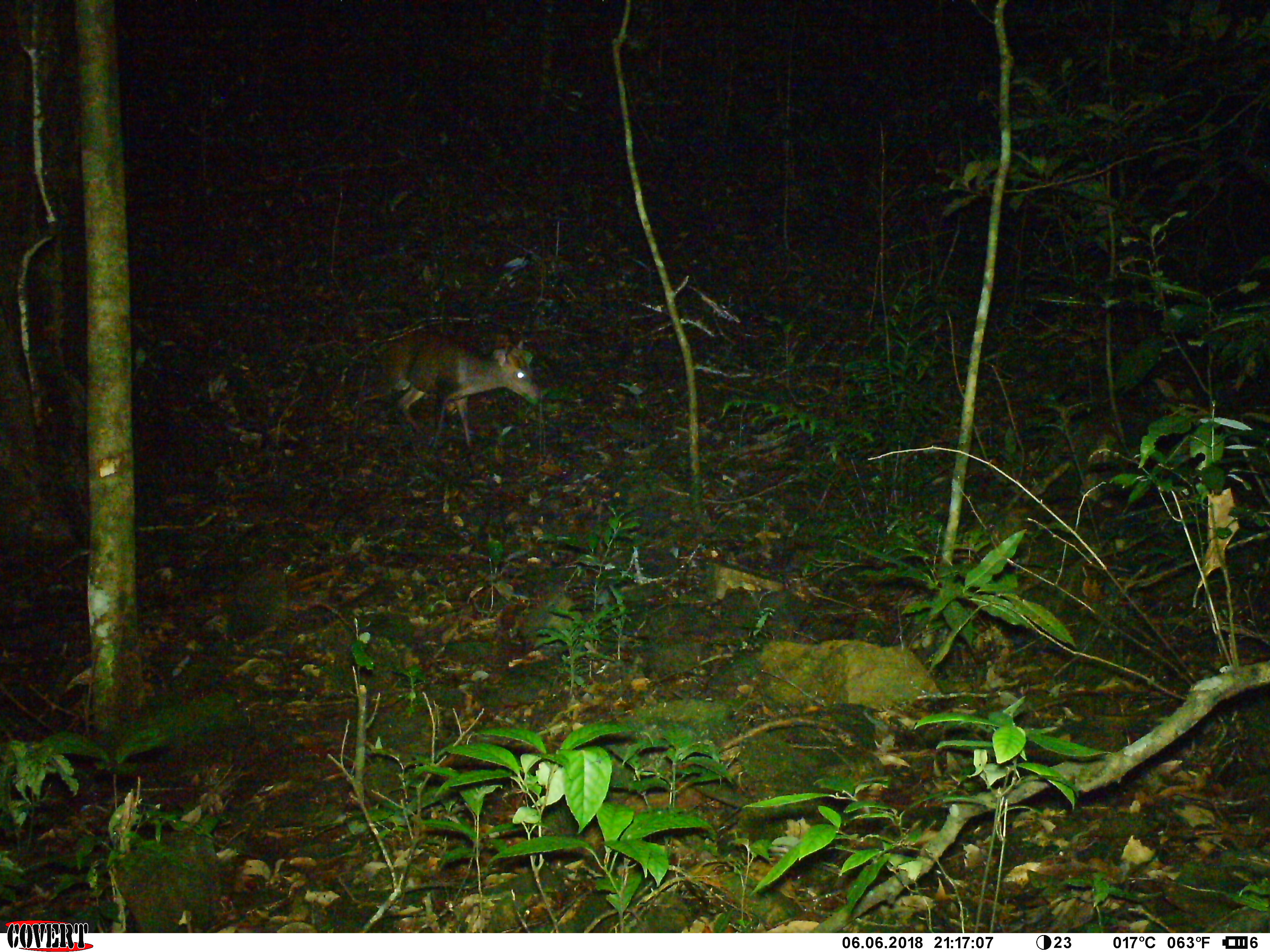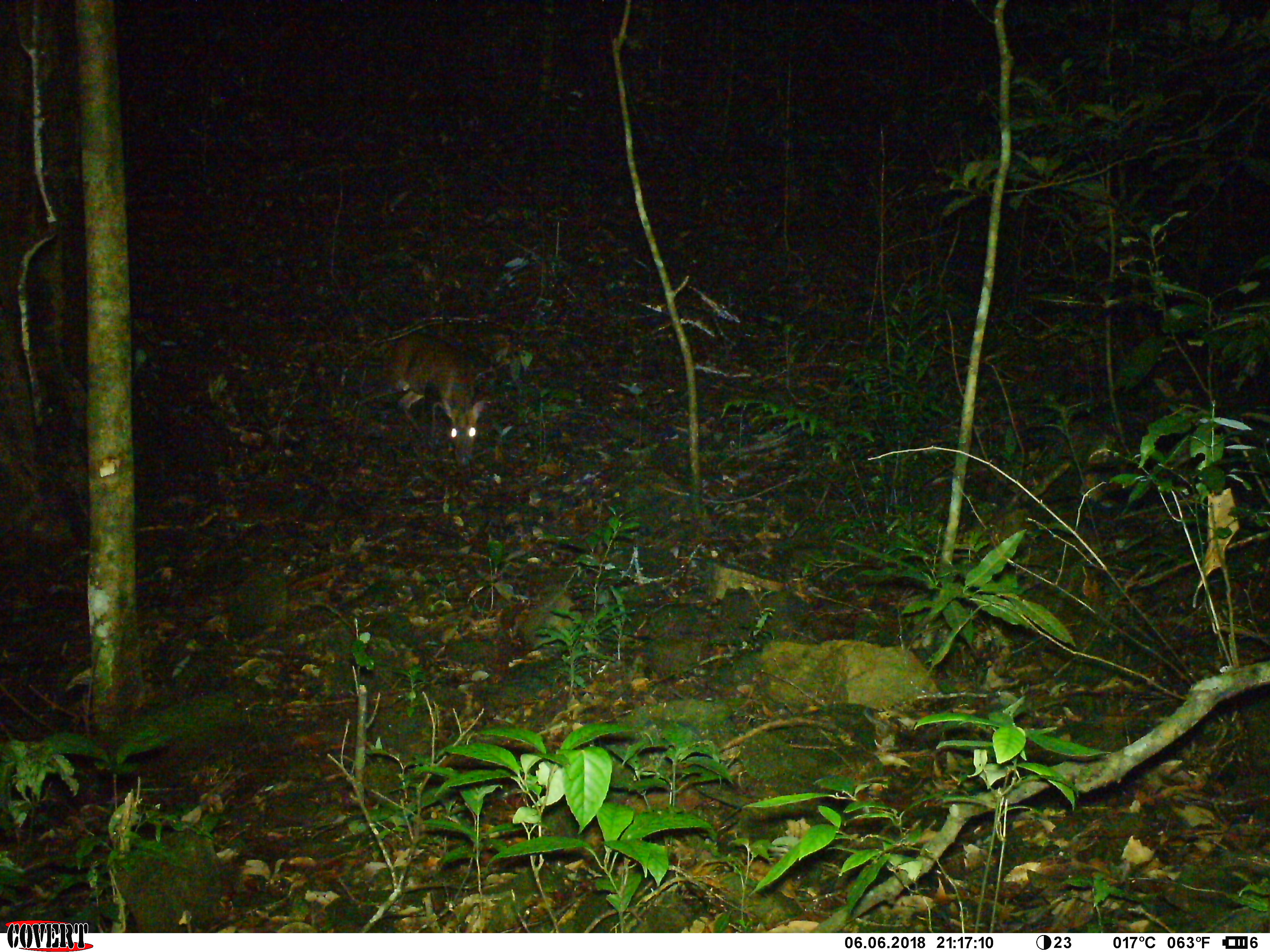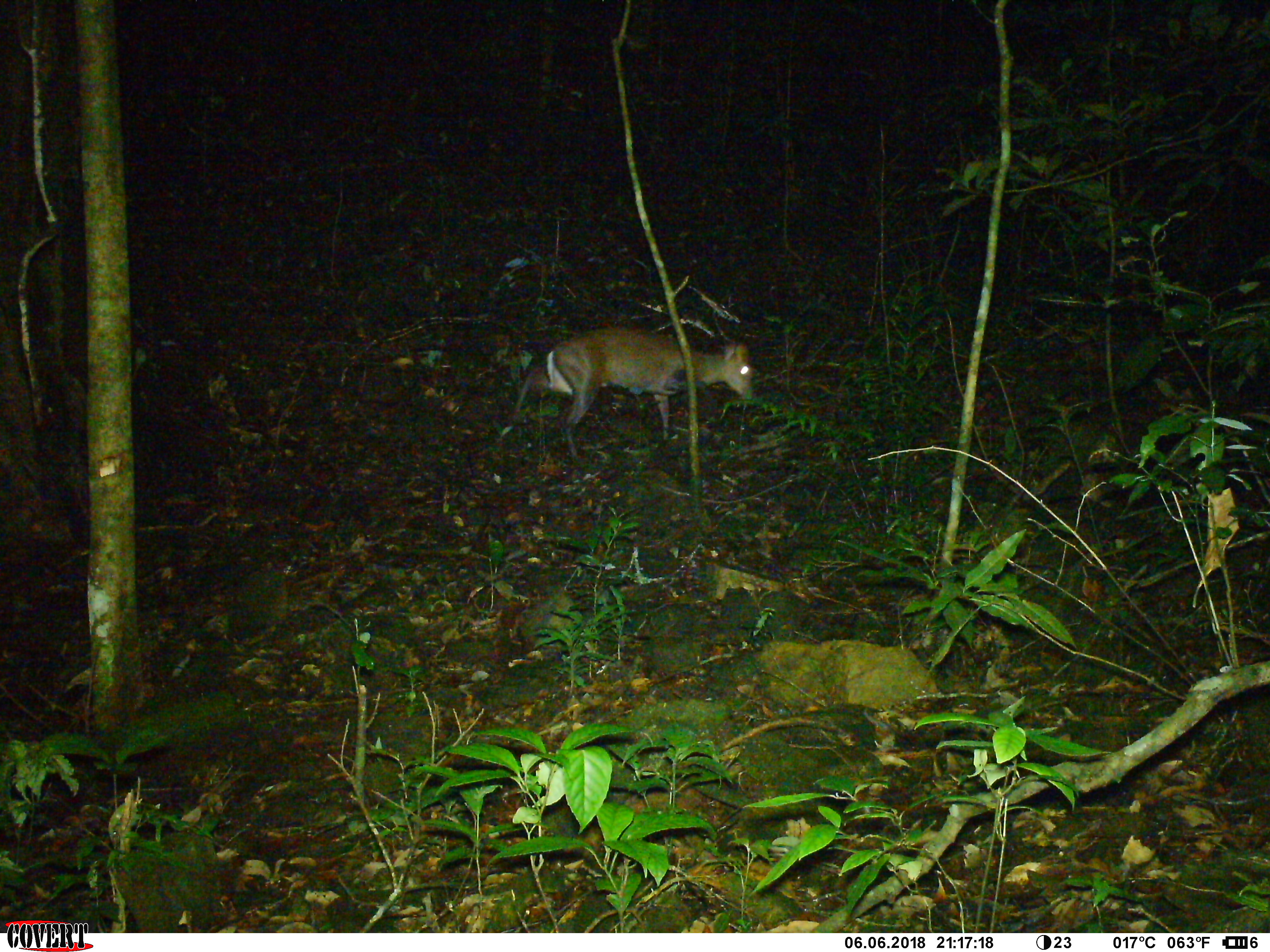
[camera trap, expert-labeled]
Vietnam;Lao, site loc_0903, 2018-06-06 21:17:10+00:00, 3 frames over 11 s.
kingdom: Animalia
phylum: Chordata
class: Mammalia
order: Artiodactyla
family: Cervidae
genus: Muntiacus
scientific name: Muntiacus rooseveltorum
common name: roosevelt's muntjac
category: roosevelts muntjac group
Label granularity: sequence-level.